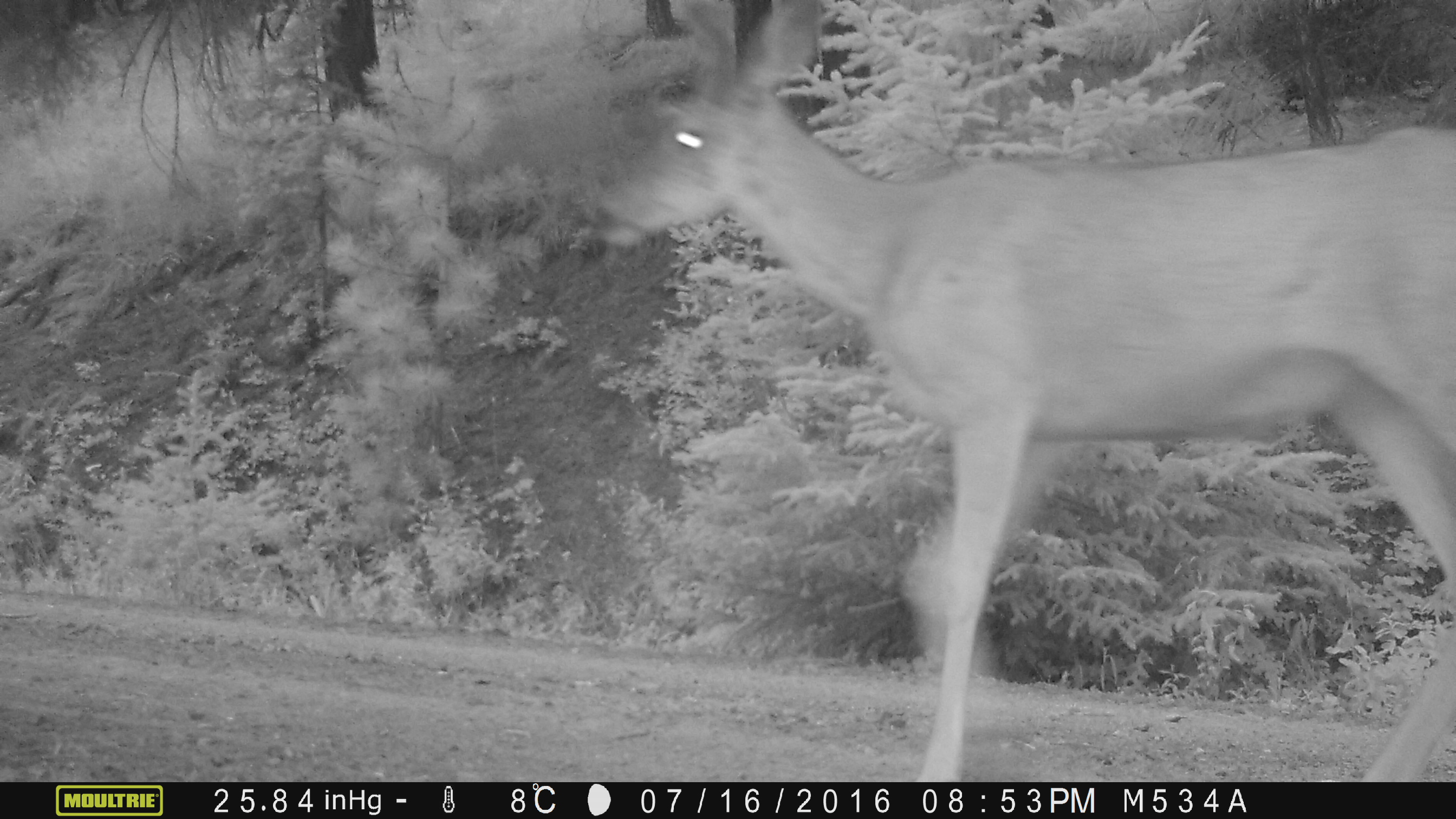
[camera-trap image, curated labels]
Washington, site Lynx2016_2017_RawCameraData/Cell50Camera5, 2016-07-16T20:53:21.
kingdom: Animalia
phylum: Chordata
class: Mammalia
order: Artiodactyla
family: Cervidae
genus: Odocoileus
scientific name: Odocoileus hemionus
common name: mule deer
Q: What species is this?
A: Odocoileus hemionus (mule deer).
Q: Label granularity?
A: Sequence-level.